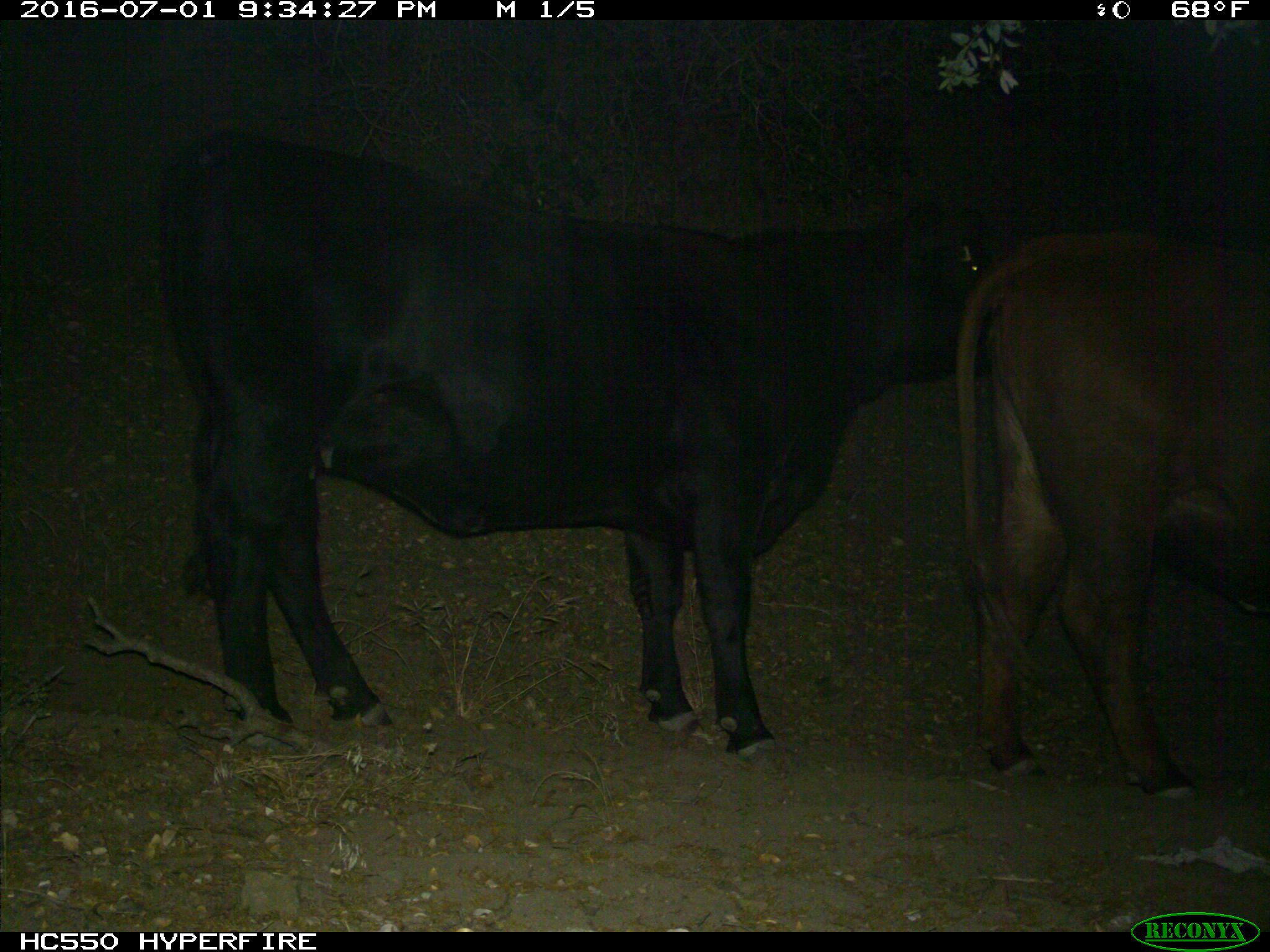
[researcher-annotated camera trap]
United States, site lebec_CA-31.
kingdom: Animalia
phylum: Chordata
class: Mammalia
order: Artiodactyla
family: Bovidae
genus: Bos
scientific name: Bos taurus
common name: domestic cow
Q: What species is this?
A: Bos taurus (domestic cow).